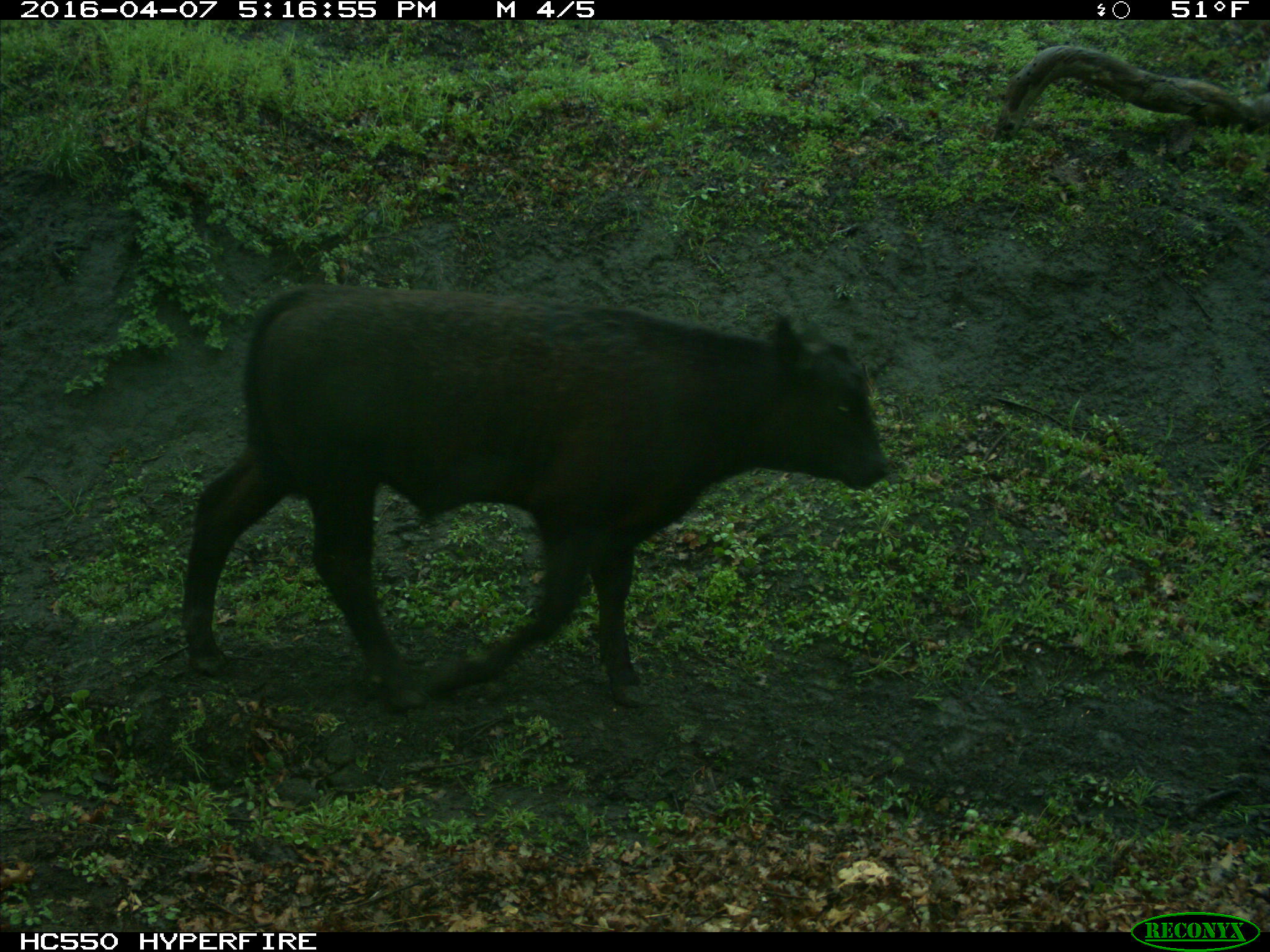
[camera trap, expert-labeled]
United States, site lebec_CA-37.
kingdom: Animalia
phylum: Chordata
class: Mammalia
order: Artiodactyla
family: Bovidae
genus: Bos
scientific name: Bos taurus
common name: domestic cow